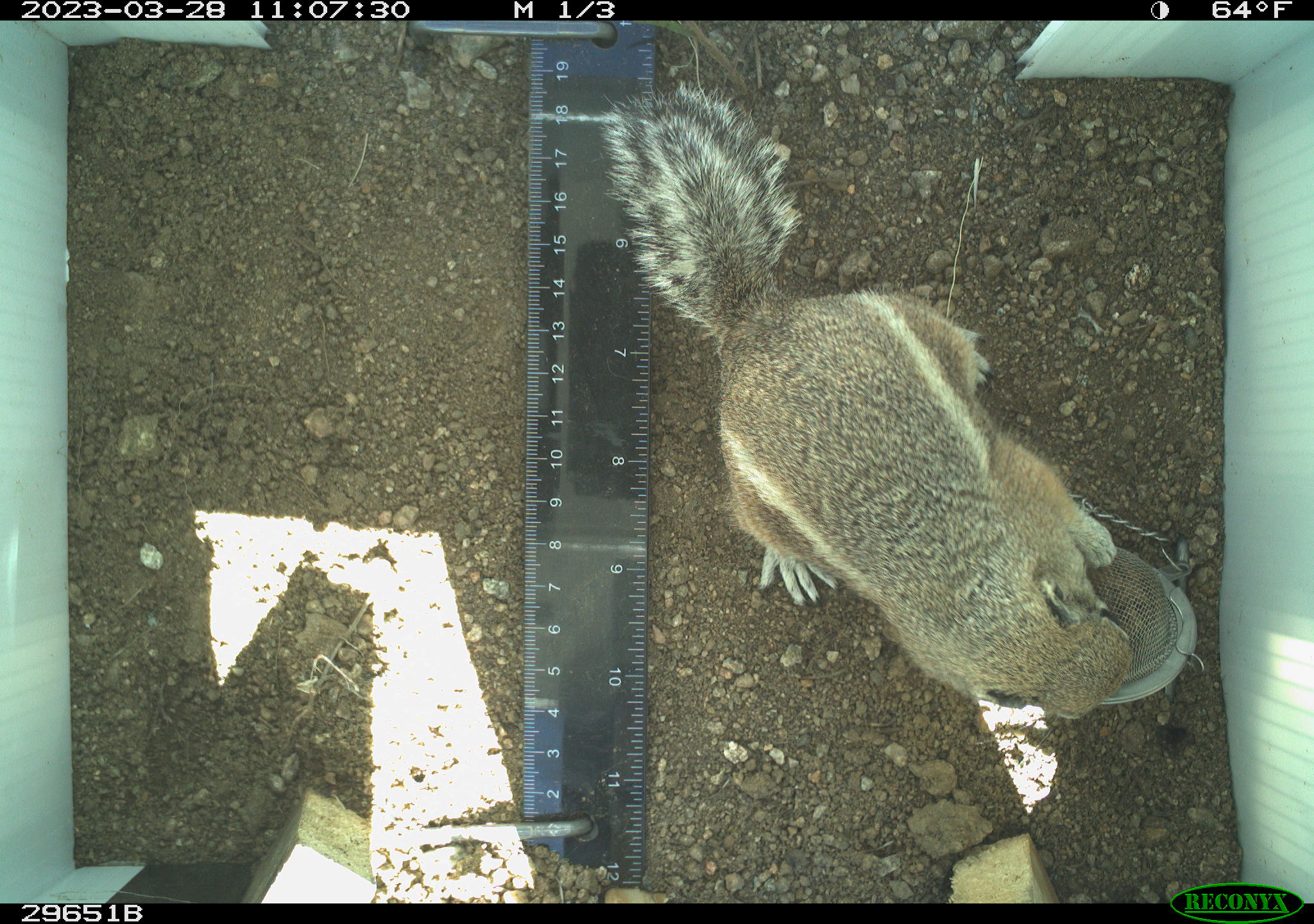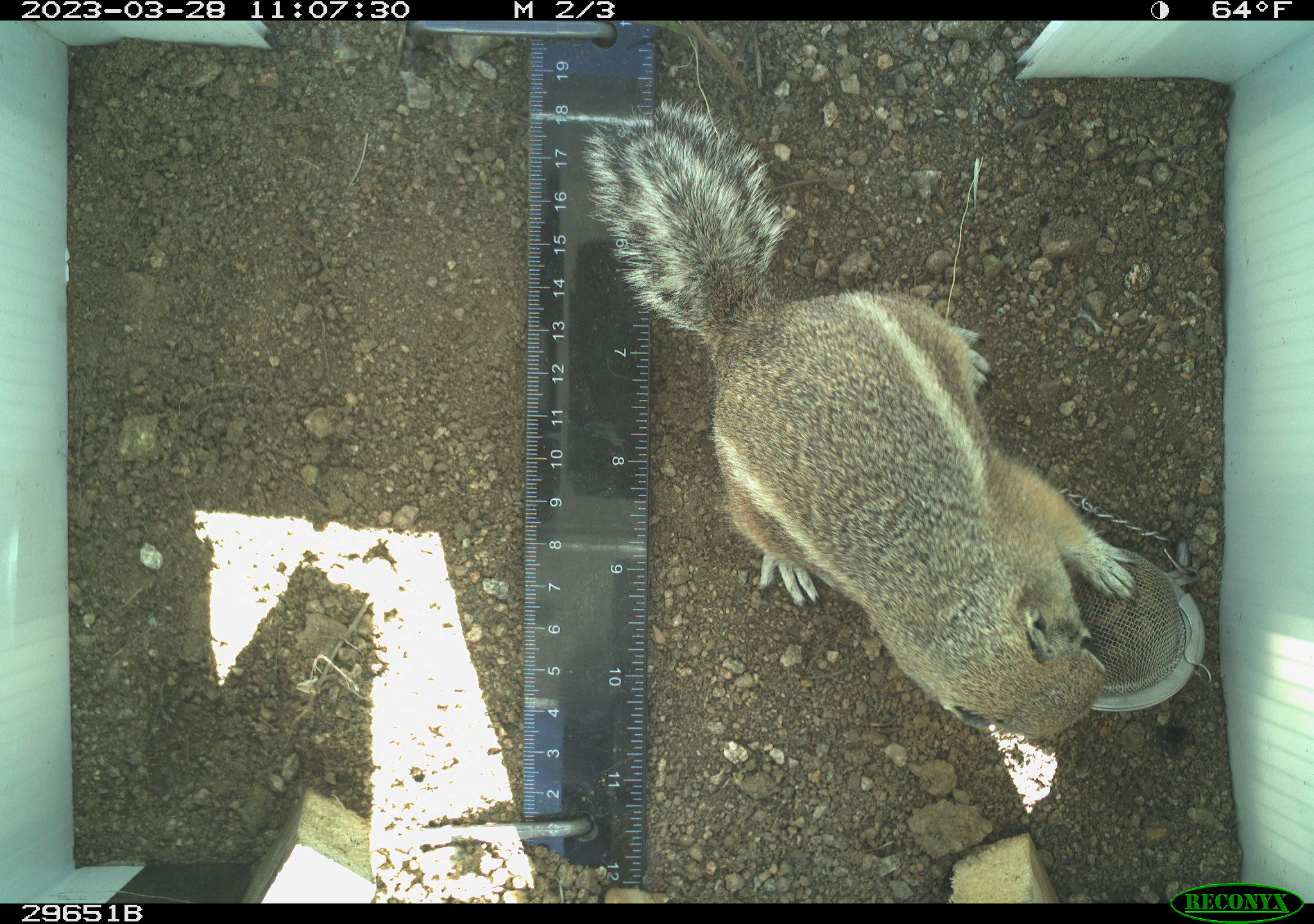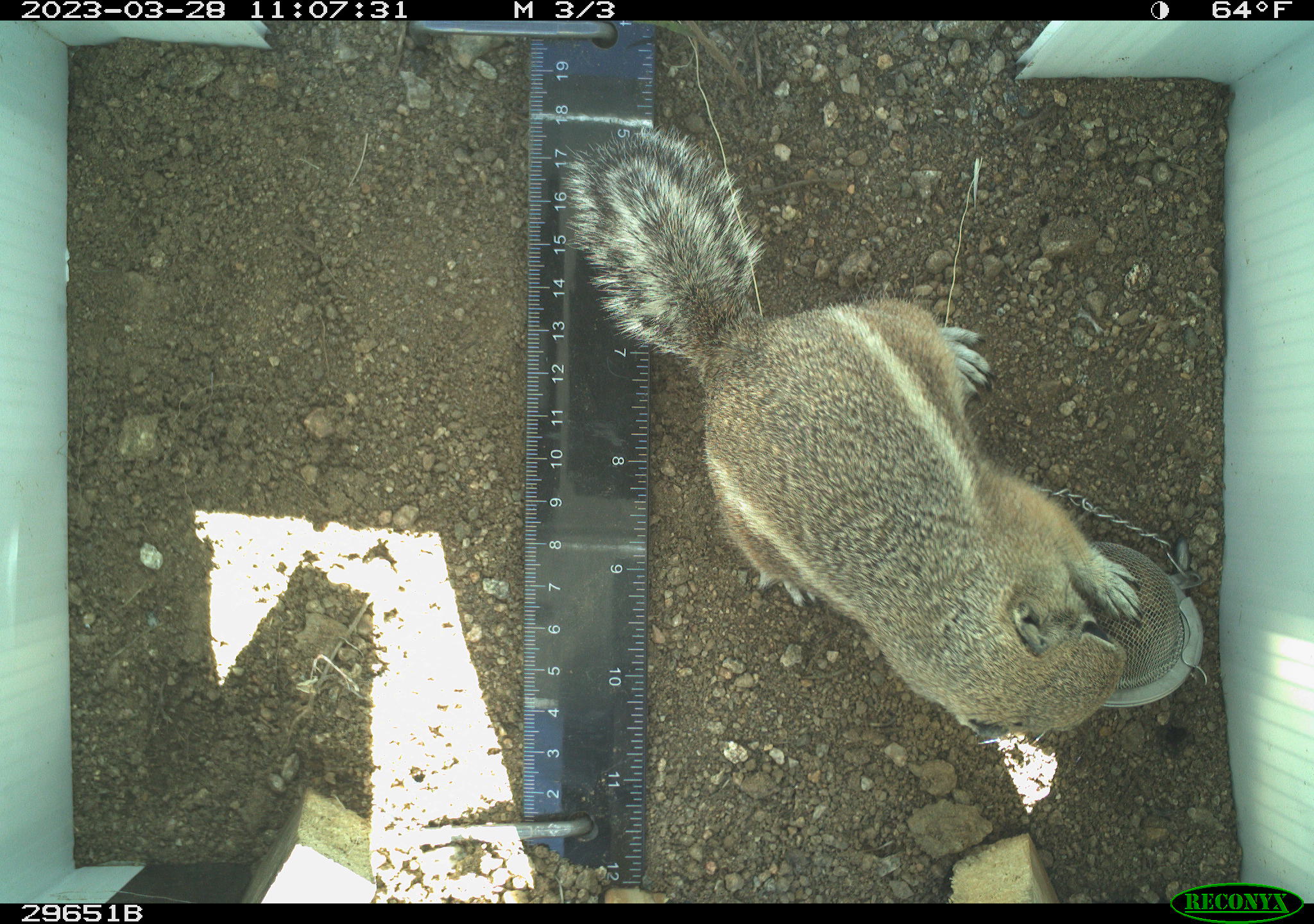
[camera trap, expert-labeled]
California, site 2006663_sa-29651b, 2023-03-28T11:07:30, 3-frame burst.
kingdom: Animalia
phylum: Chordata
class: Mammalia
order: Rodentia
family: Sciuridae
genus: Ammospermophilus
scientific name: Ammospermophilus leucurus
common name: white-tailed antelope squirrel